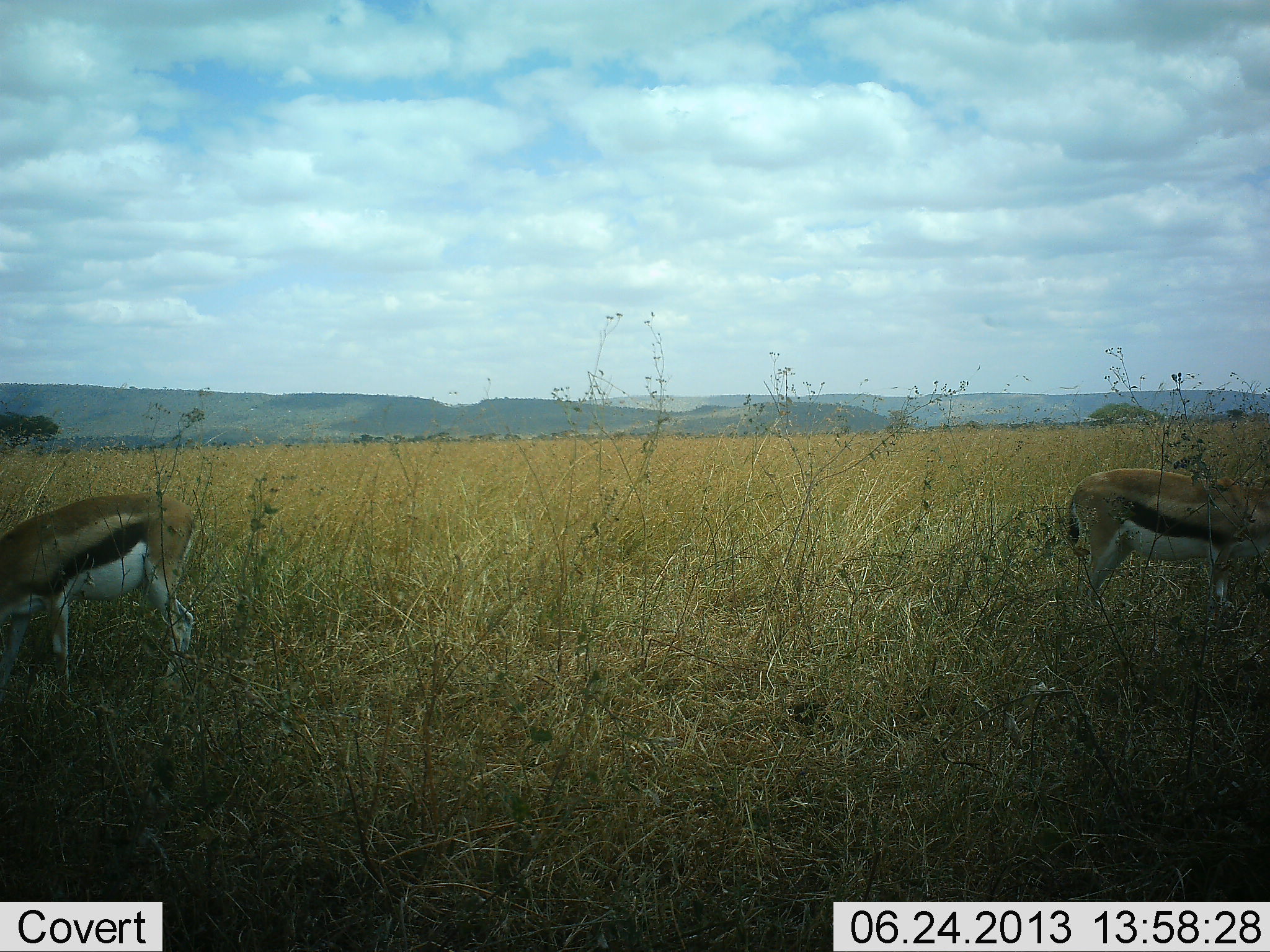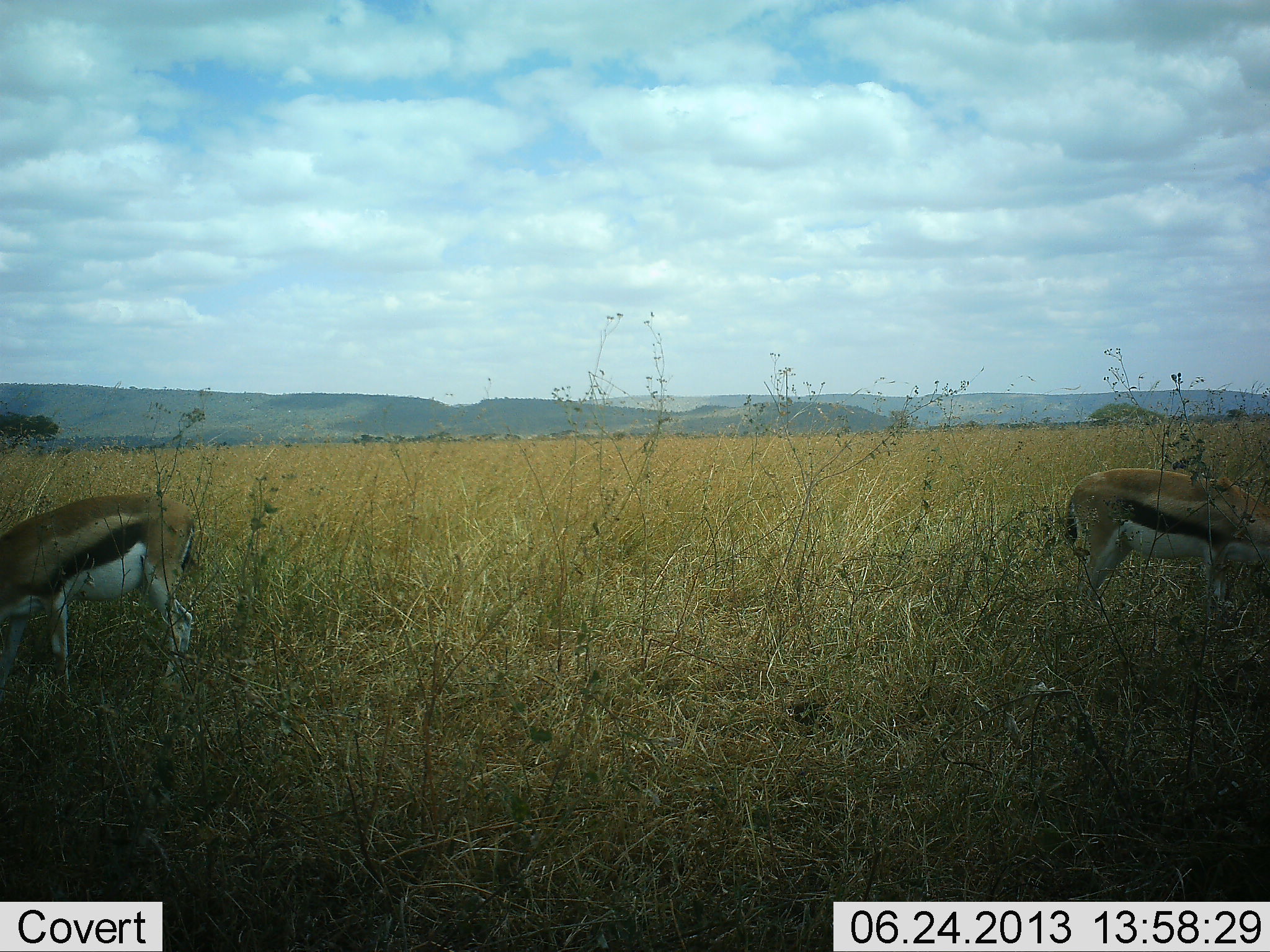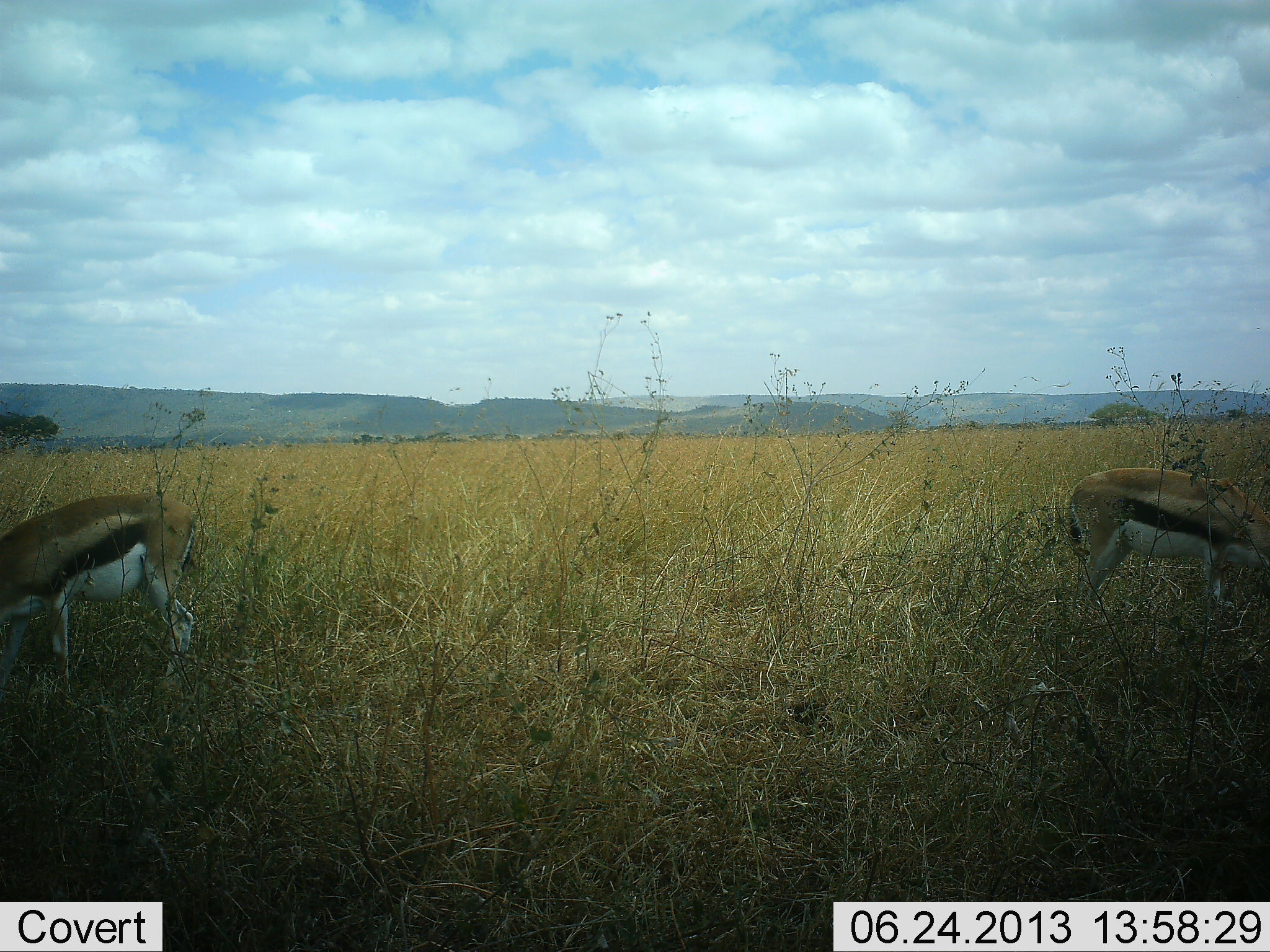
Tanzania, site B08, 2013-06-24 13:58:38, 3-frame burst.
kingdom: Animalia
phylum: Chordata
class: Mammalia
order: Artiodactyla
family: Bovidae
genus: Eudorcas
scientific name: Eudorcas thomsonii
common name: thomson's gazelle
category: gazellethomsons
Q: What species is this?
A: Gazellethomsons (thomson's gazelle) (Eudorcas thomsonii).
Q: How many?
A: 2.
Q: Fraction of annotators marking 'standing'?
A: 39%.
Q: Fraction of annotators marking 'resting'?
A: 0%.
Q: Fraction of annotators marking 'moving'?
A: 0%.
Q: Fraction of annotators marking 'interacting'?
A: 0%.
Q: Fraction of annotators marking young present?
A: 0%.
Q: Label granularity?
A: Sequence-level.